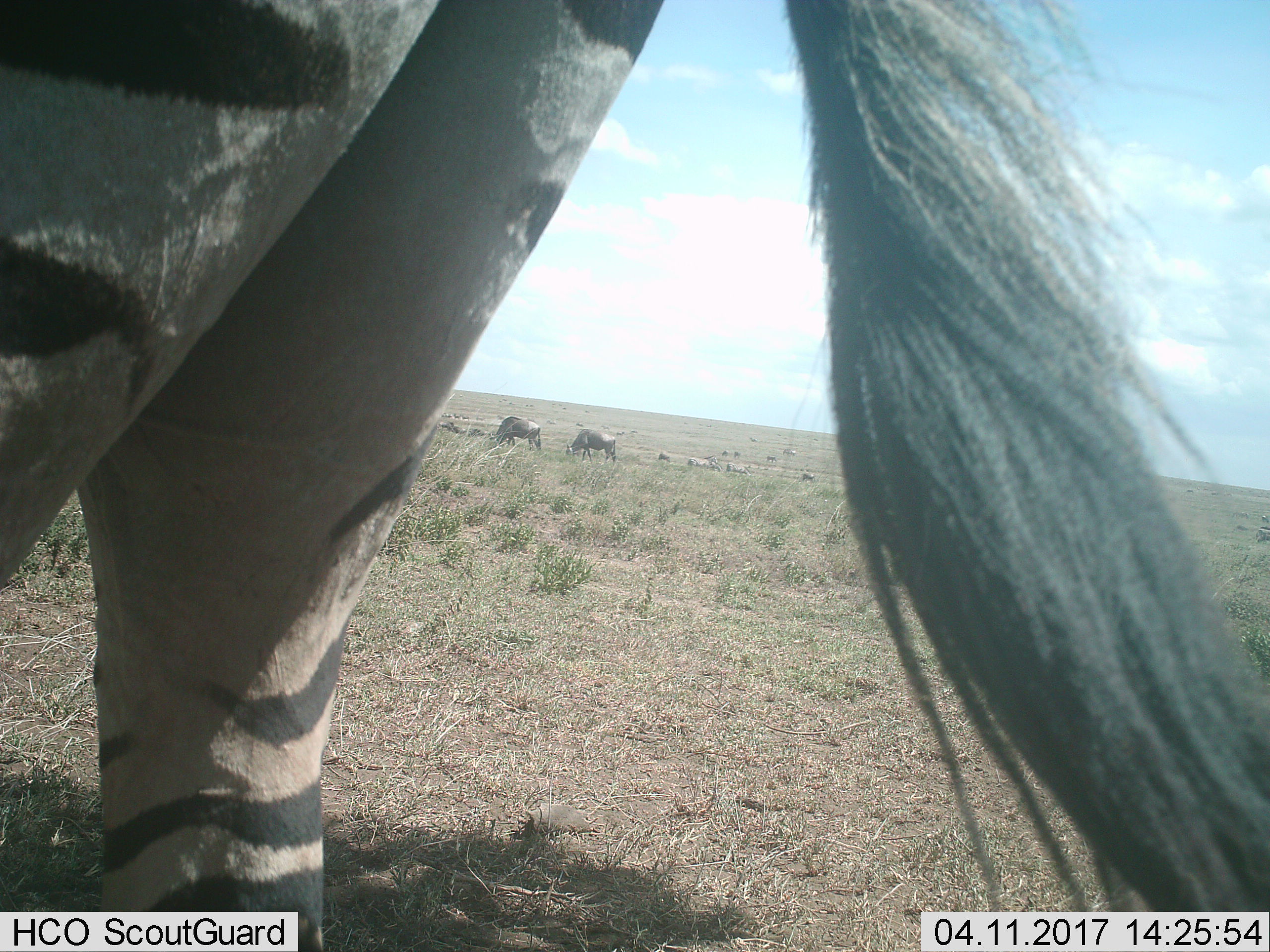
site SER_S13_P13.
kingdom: Animalia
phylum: Chordata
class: Mammalia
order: Artiodactyla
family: Bovidae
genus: Connochaetes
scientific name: Connochaetes taurinus taurinus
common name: blue wildebeest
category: wildebeestblue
Wildebeestblue (blue wildebeest) (Connochaetes taurinus taurinus), count 11-50. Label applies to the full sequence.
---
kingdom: Animalia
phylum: Chordata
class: Mammalia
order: Perissodactyla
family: Equidae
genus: Equus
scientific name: Equus quagga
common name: plains zebra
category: zebraplains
Zebraplains (plains zebra) (Equus quagga), count 1. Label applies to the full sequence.